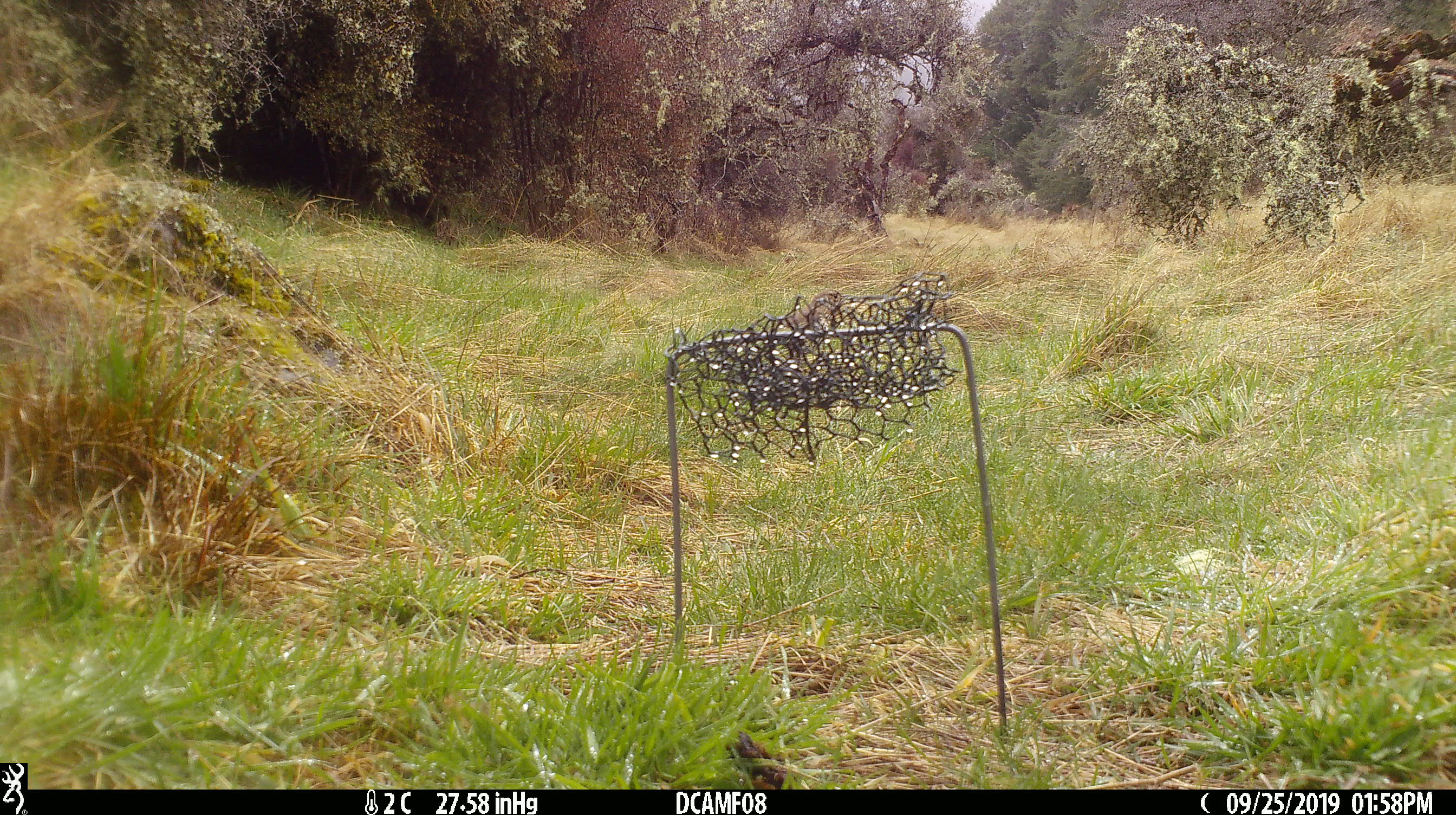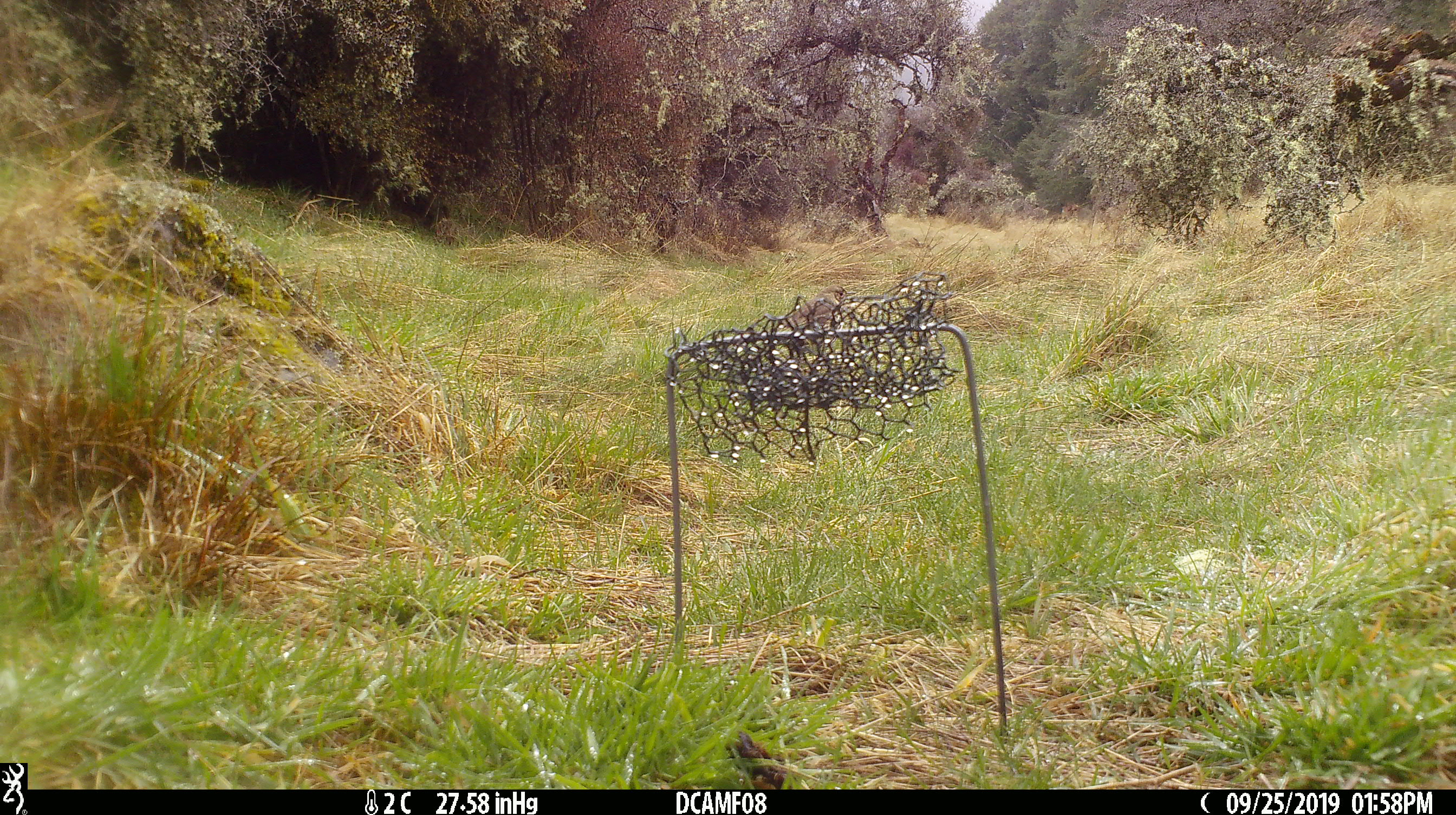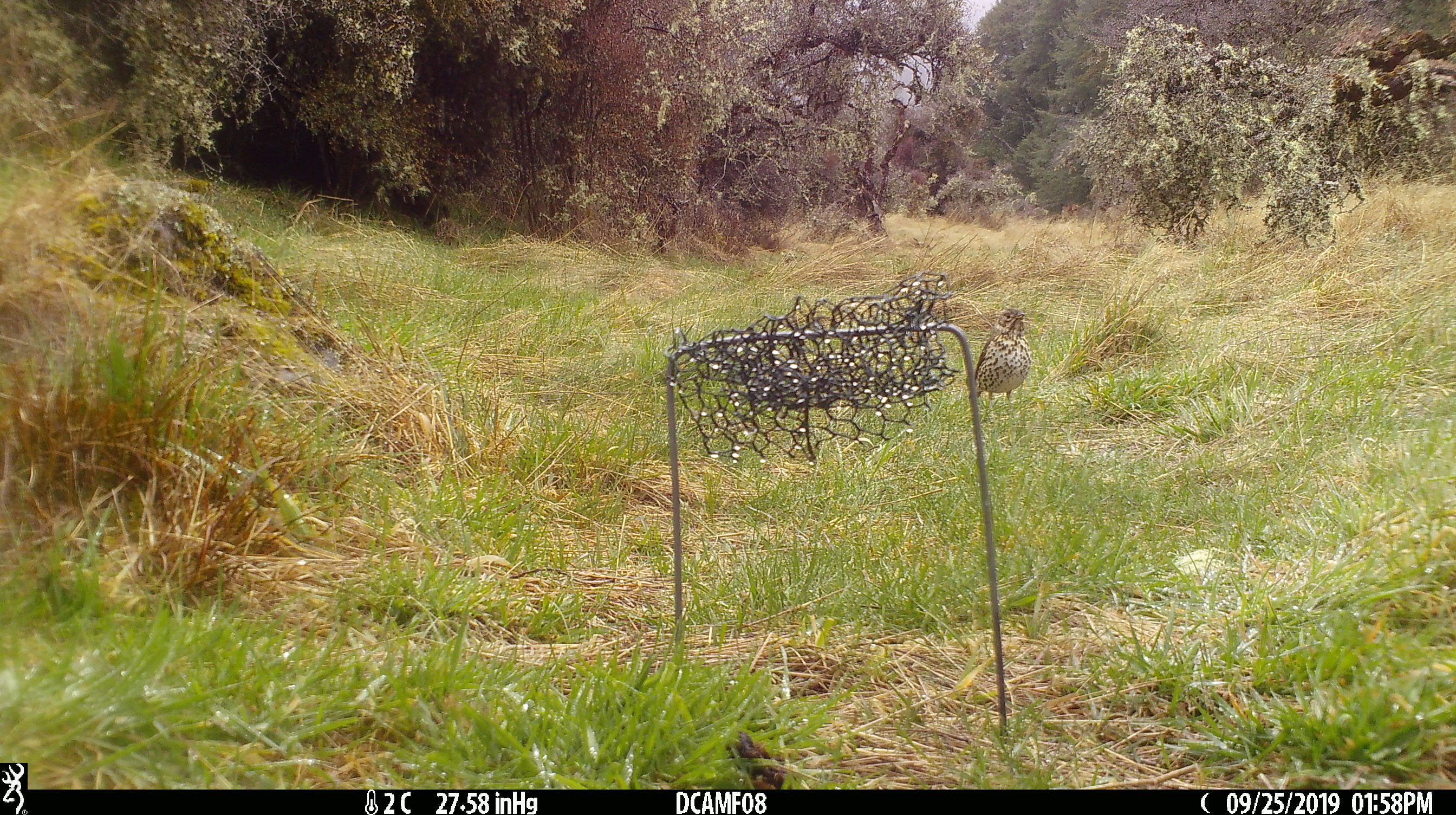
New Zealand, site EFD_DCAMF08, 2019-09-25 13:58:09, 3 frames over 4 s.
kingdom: Animalia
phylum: Chordata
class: Aves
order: Passeriformes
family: Turdidae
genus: Turdus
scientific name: Turdus philomelos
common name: song thrush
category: thrush